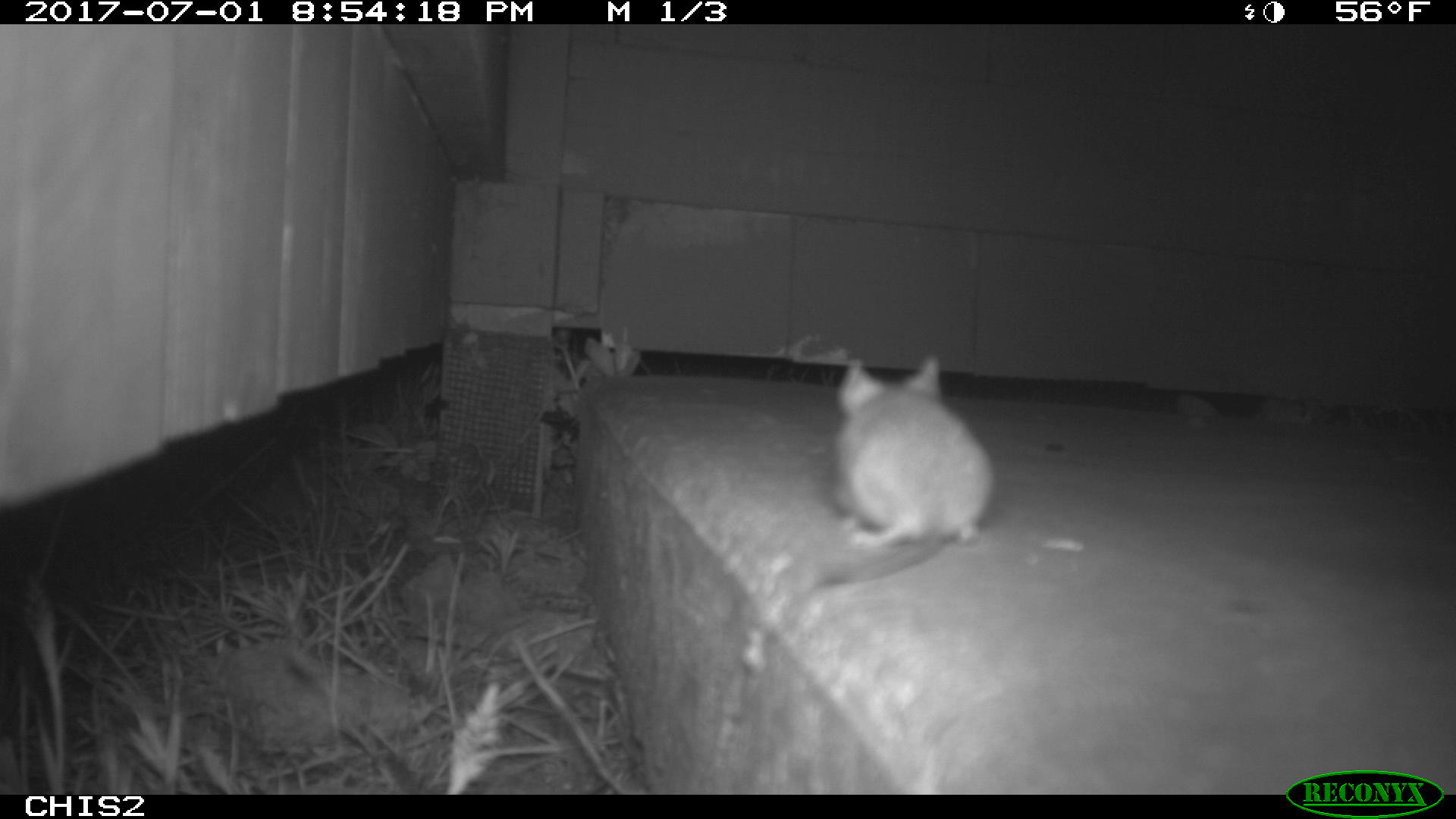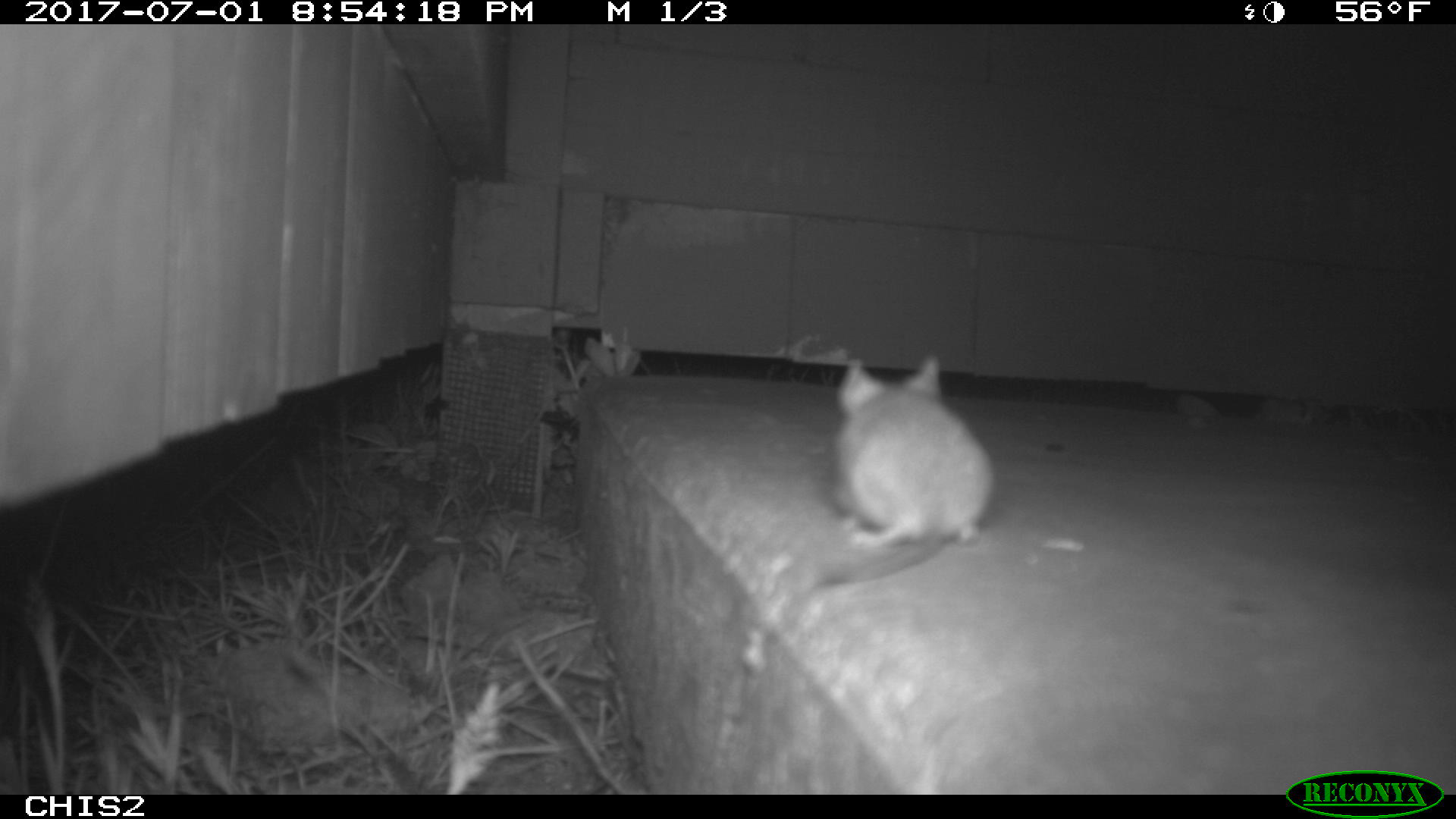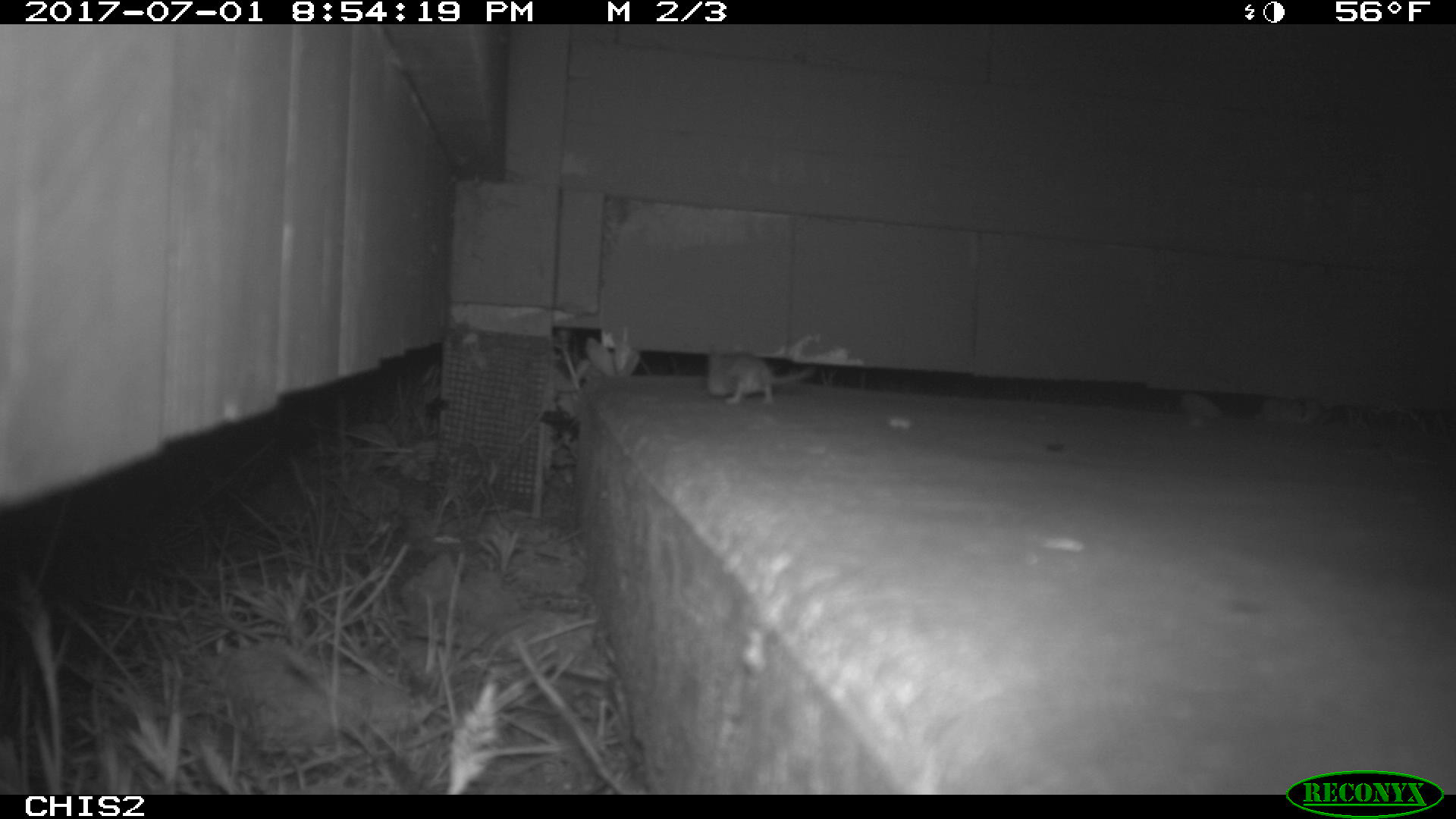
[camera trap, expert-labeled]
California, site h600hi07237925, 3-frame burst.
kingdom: Animalia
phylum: Chordata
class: Mammalia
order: Rodentia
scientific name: Rodentia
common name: rodent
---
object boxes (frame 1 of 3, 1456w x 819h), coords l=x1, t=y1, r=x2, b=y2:
rodent: l=817, t=355, r=996, b=586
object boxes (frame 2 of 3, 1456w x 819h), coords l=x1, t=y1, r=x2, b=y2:
rodent: l=832, t=350, r=996, b=548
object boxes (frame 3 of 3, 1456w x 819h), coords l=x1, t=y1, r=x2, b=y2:
rodent: l=708, t=350, r=814, b=405